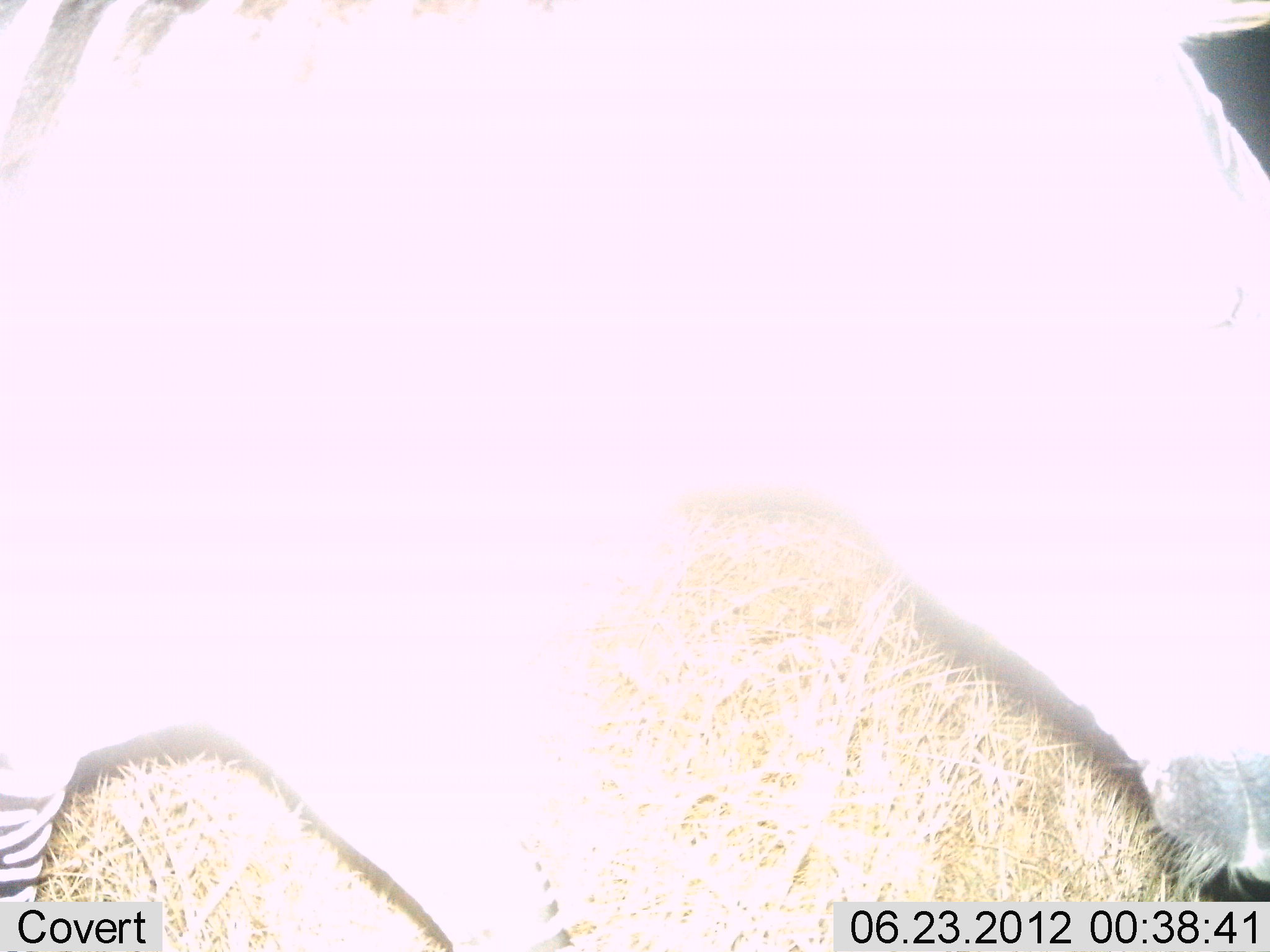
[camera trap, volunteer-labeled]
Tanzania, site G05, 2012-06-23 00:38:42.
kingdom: Animalia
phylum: Chordata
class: Mammalia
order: Perissodactyla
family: Equidae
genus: Equus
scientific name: Equus quagga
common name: plains zebra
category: zebra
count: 1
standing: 50%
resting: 0%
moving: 40%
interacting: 0%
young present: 0%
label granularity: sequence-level